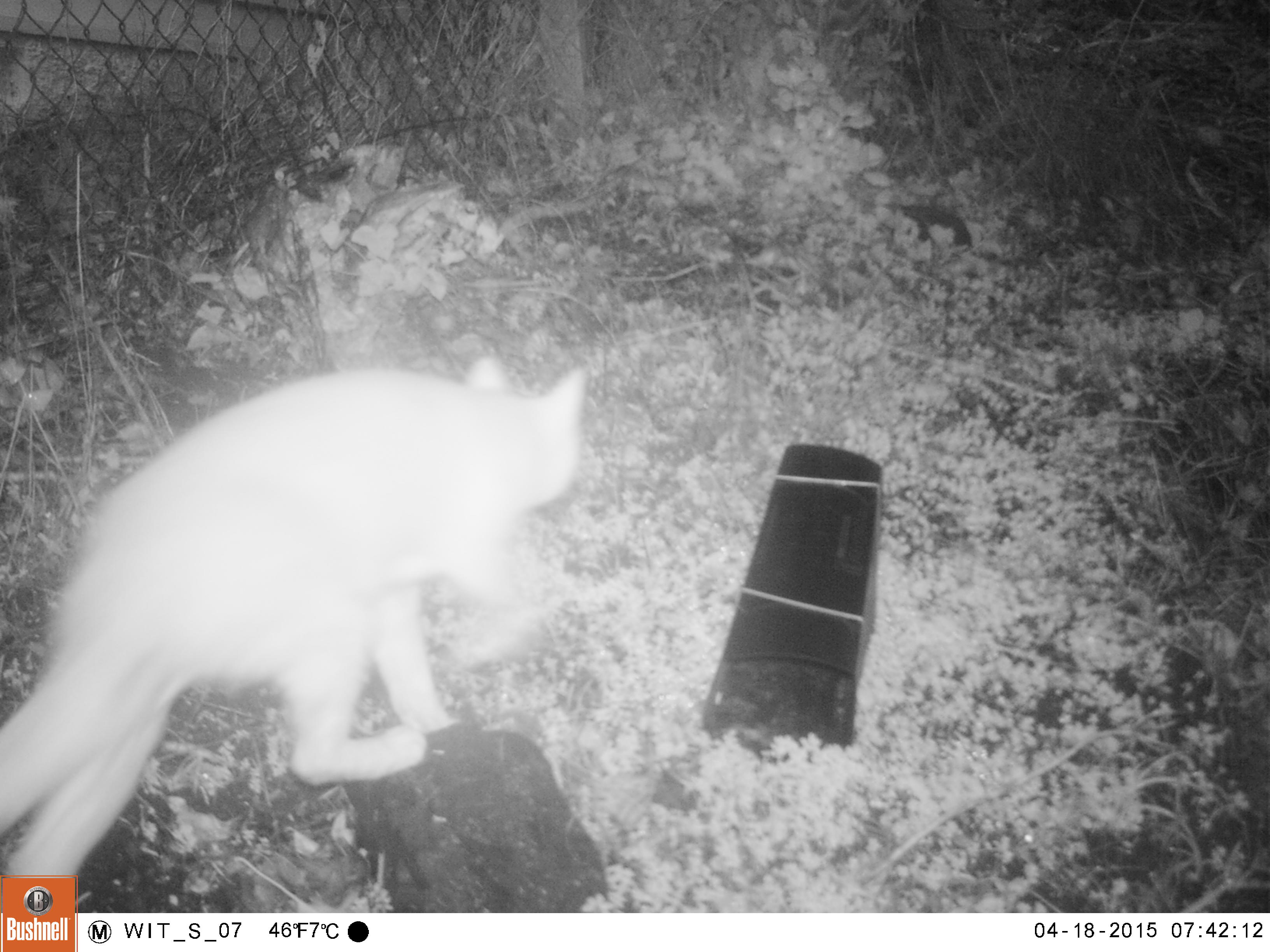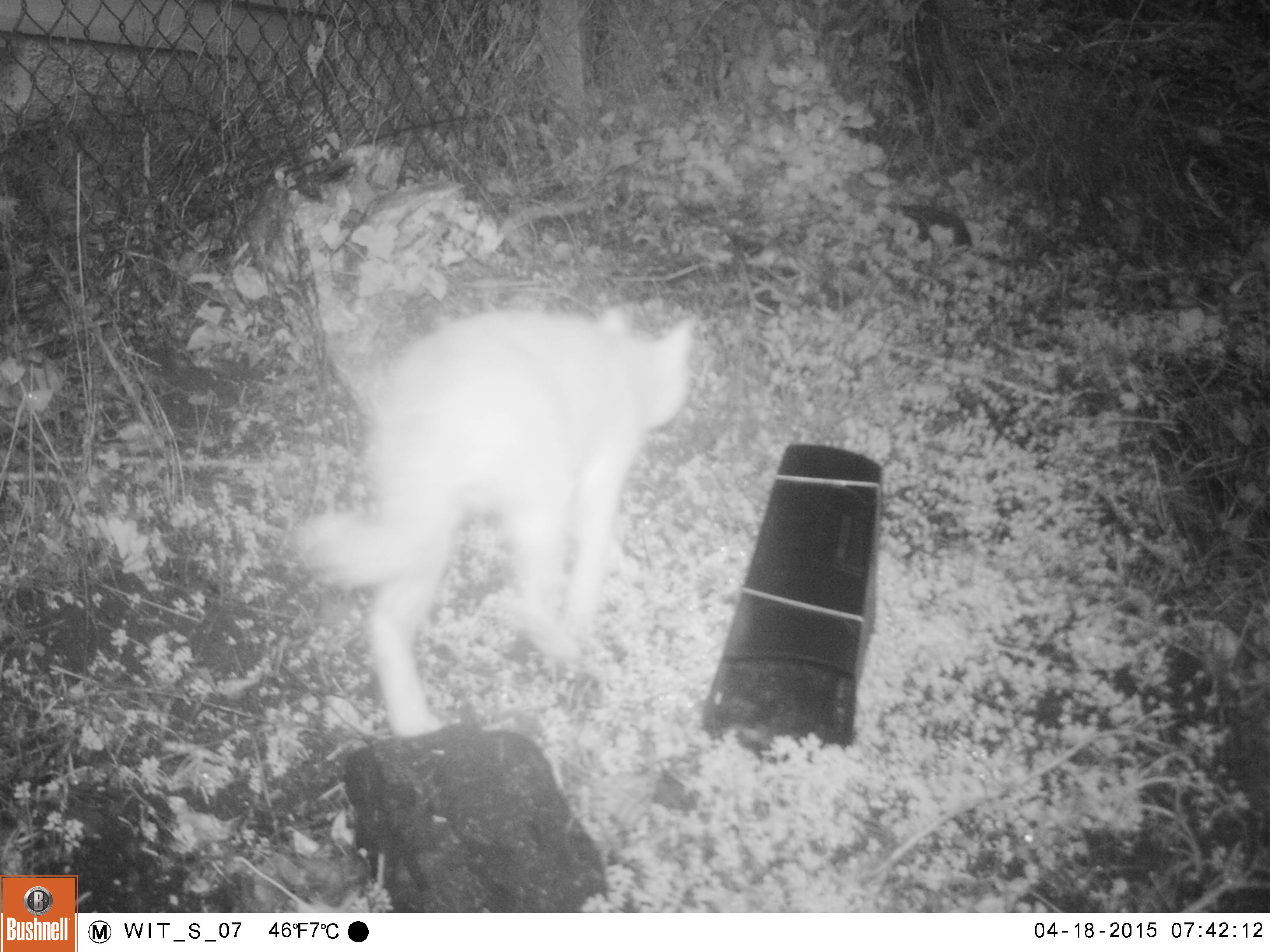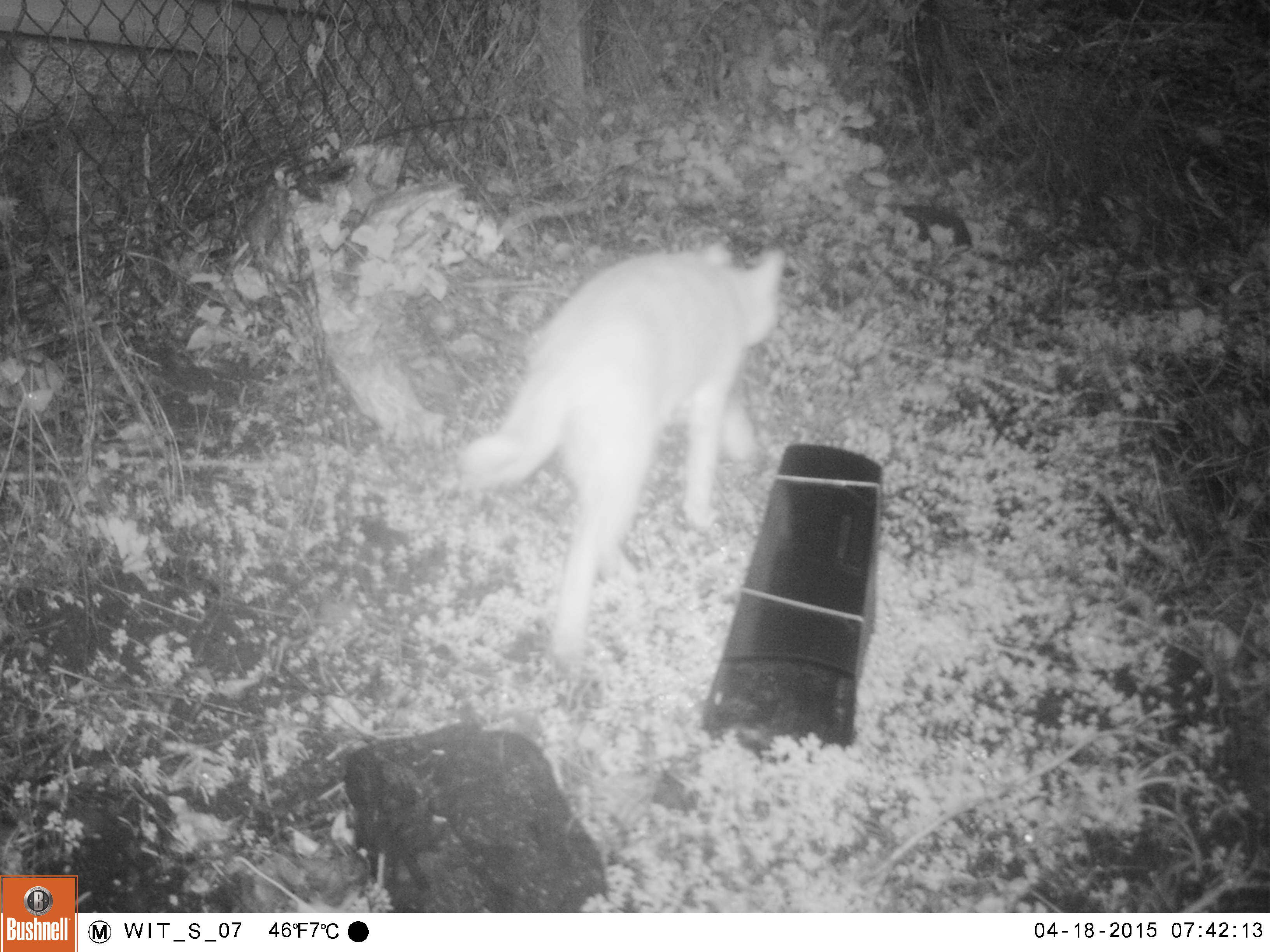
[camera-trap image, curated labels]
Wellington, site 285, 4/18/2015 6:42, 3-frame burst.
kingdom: Animalia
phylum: Chordata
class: Mammalia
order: Carnivora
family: Felidae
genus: Felis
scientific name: Felis catus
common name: cat